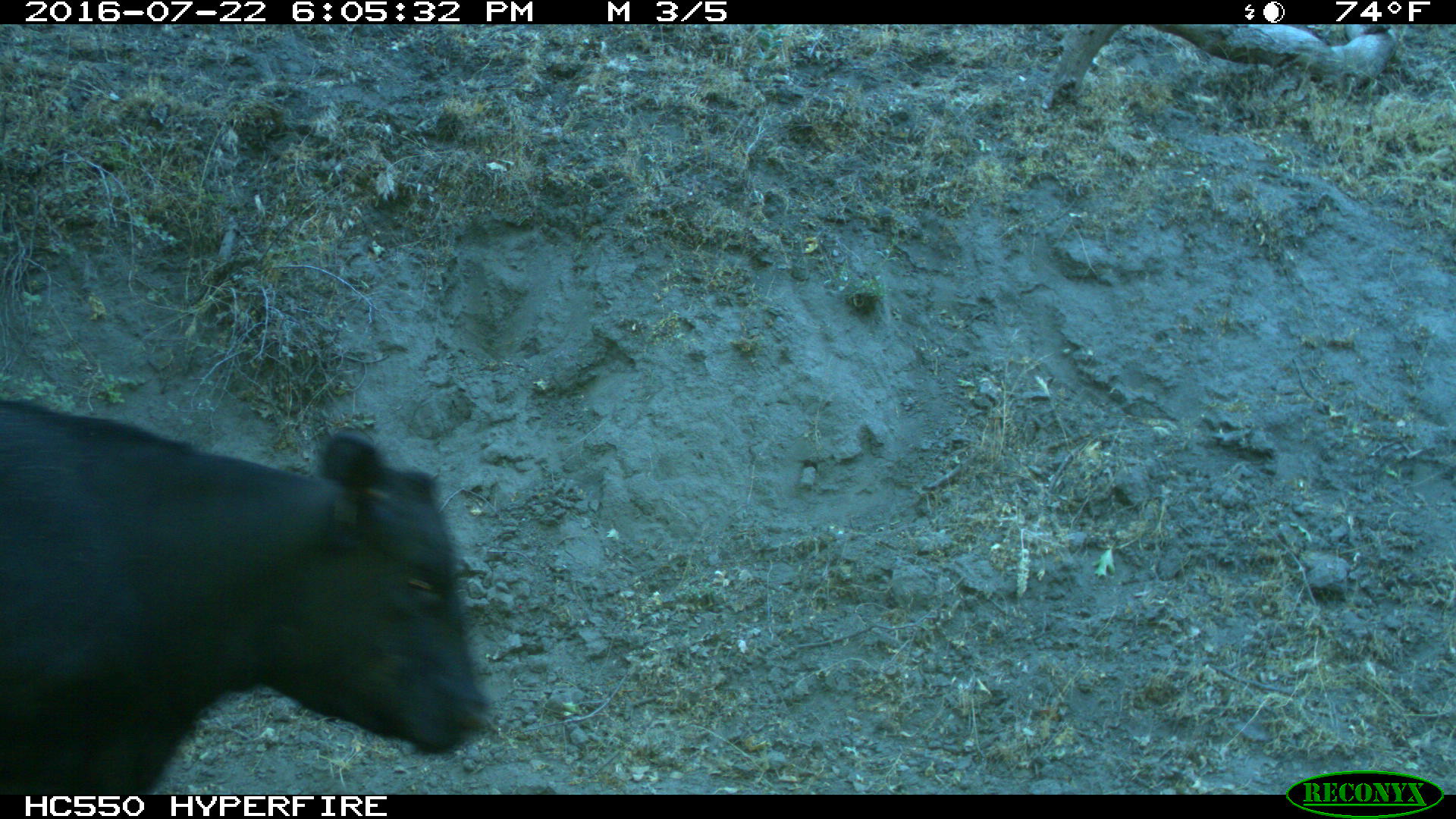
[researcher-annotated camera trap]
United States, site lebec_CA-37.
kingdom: Animalia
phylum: Chordata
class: Mammalia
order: Artiodactyla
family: Bovidae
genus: Bos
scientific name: Bos taurus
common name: domestic cow